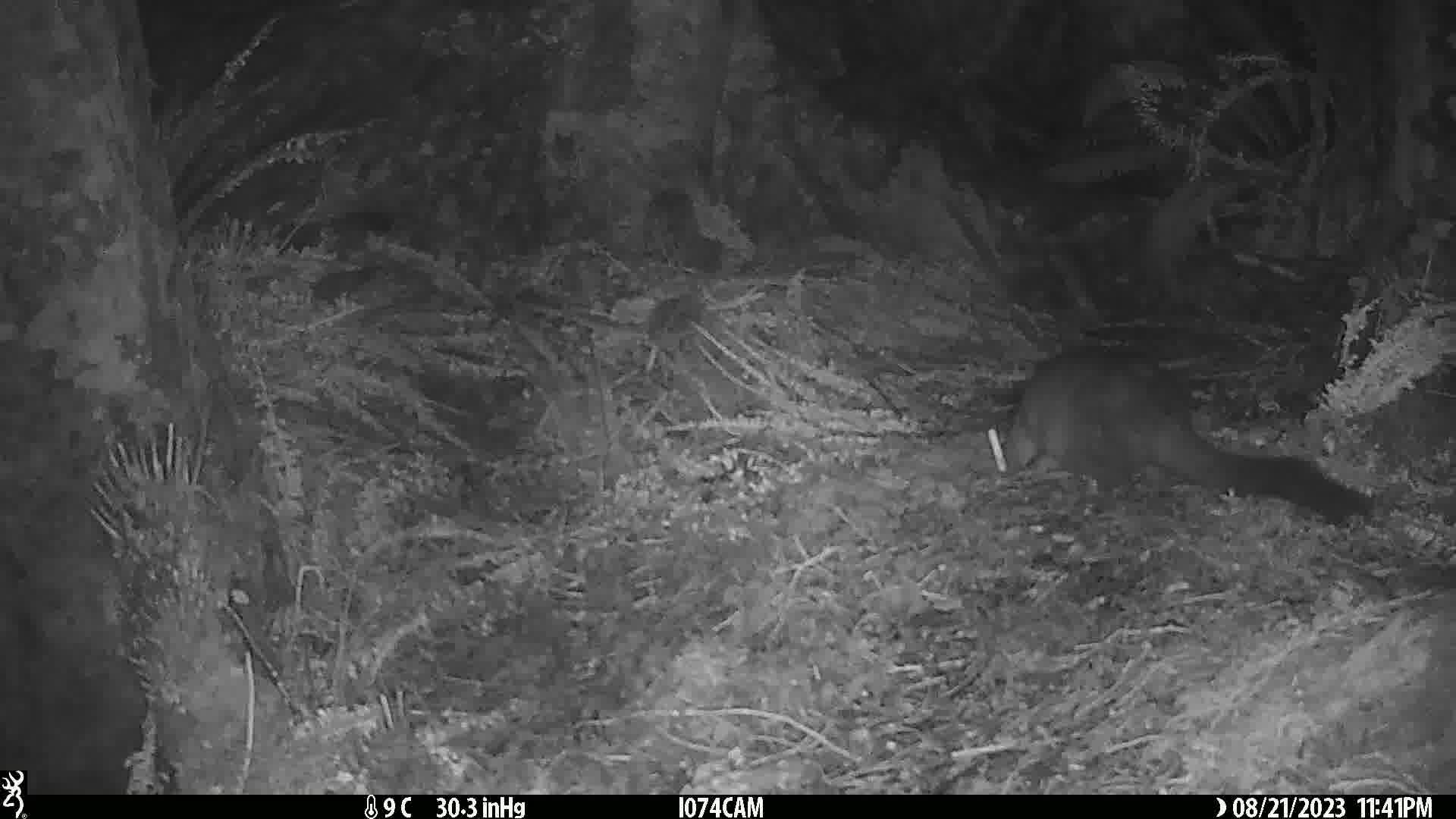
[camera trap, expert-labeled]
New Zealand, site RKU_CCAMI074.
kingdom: Animalia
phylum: Chordata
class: Mammalia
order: Diprotodontia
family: Phalangeridae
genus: Trichosurus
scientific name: Trichosurus vulpecula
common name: common brushtail possum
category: possum